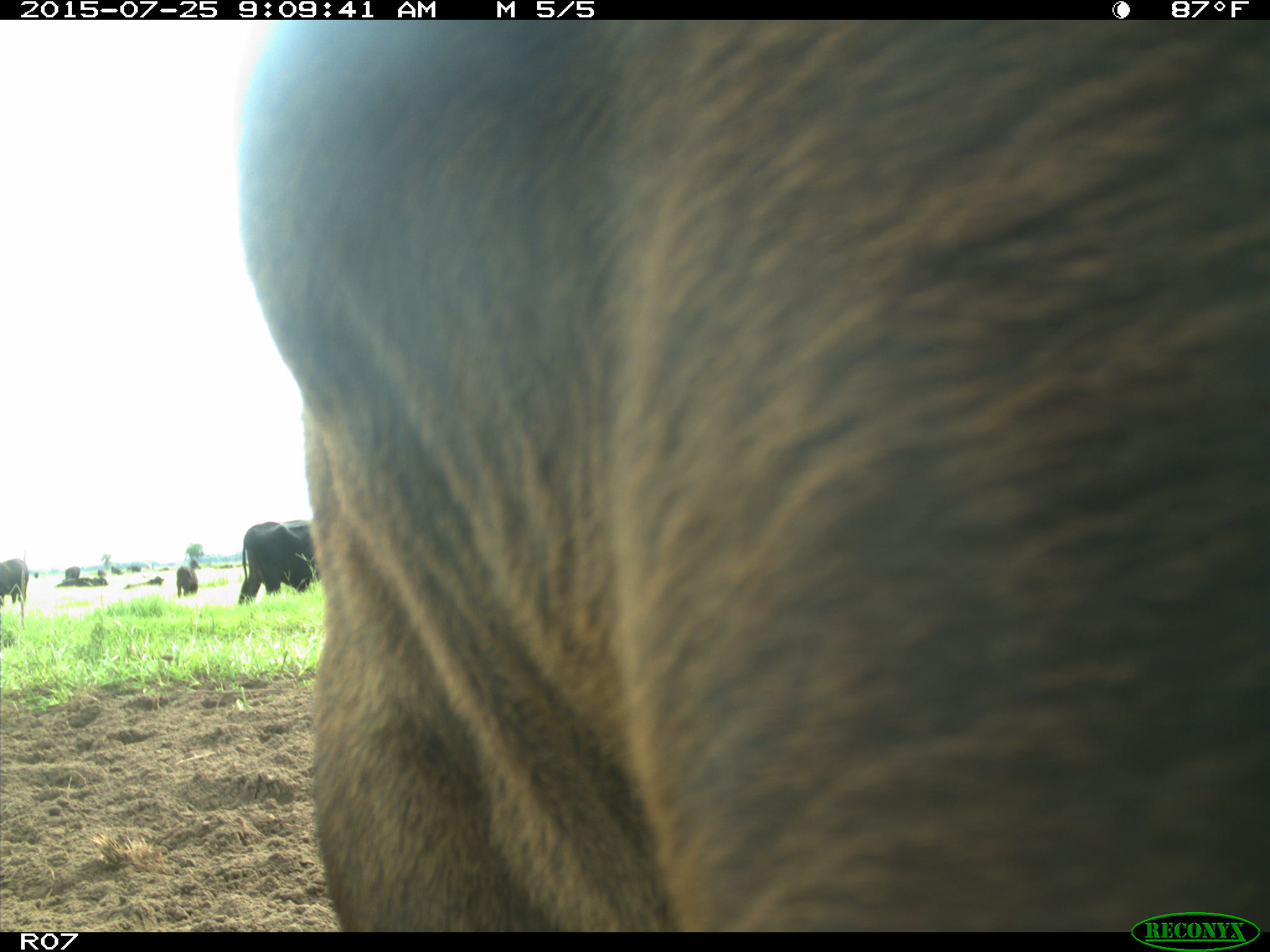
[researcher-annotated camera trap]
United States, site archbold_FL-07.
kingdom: Animalia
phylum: Chordata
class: Mammalia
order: Artiodactyla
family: Bovidae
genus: Bos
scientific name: Bos taurus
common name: domestic cow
Bos taurus (domestic cow).